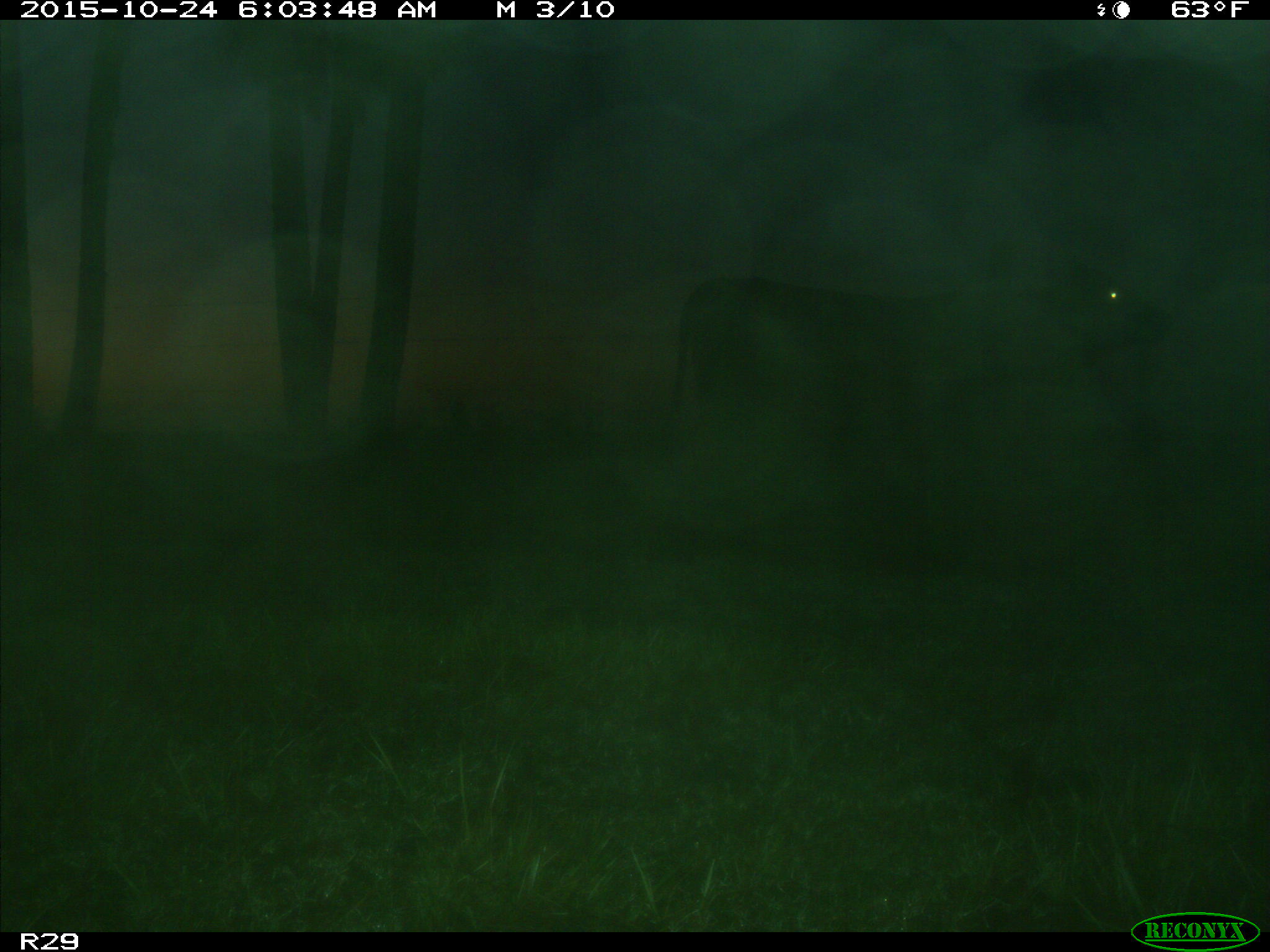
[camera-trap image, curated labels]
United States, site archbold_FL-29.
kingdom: Animalia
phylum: Chordata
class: Mammalia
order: Artiodactyla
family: Bovidae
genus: Bos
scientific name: Bos taurus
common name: domestic cow